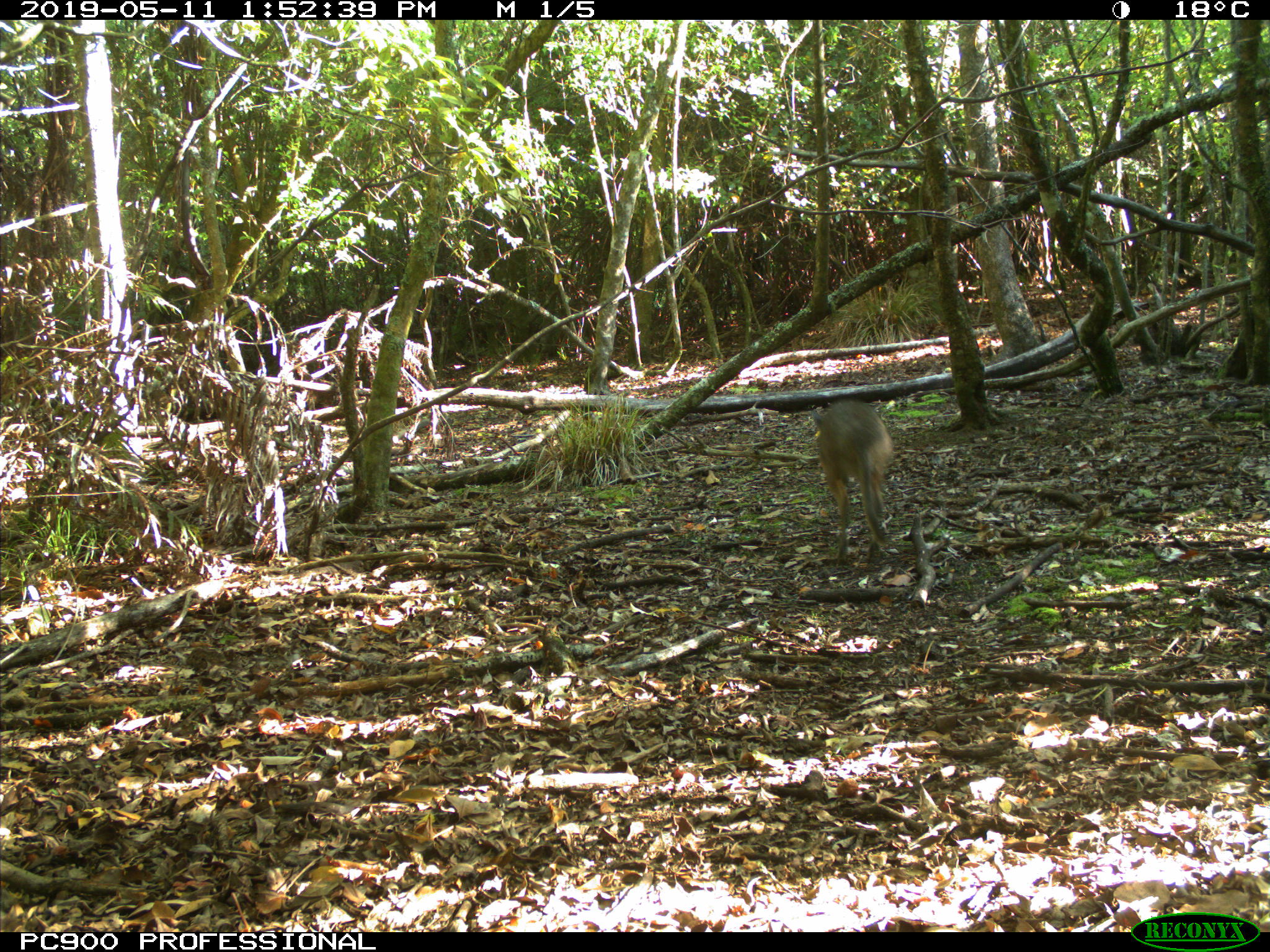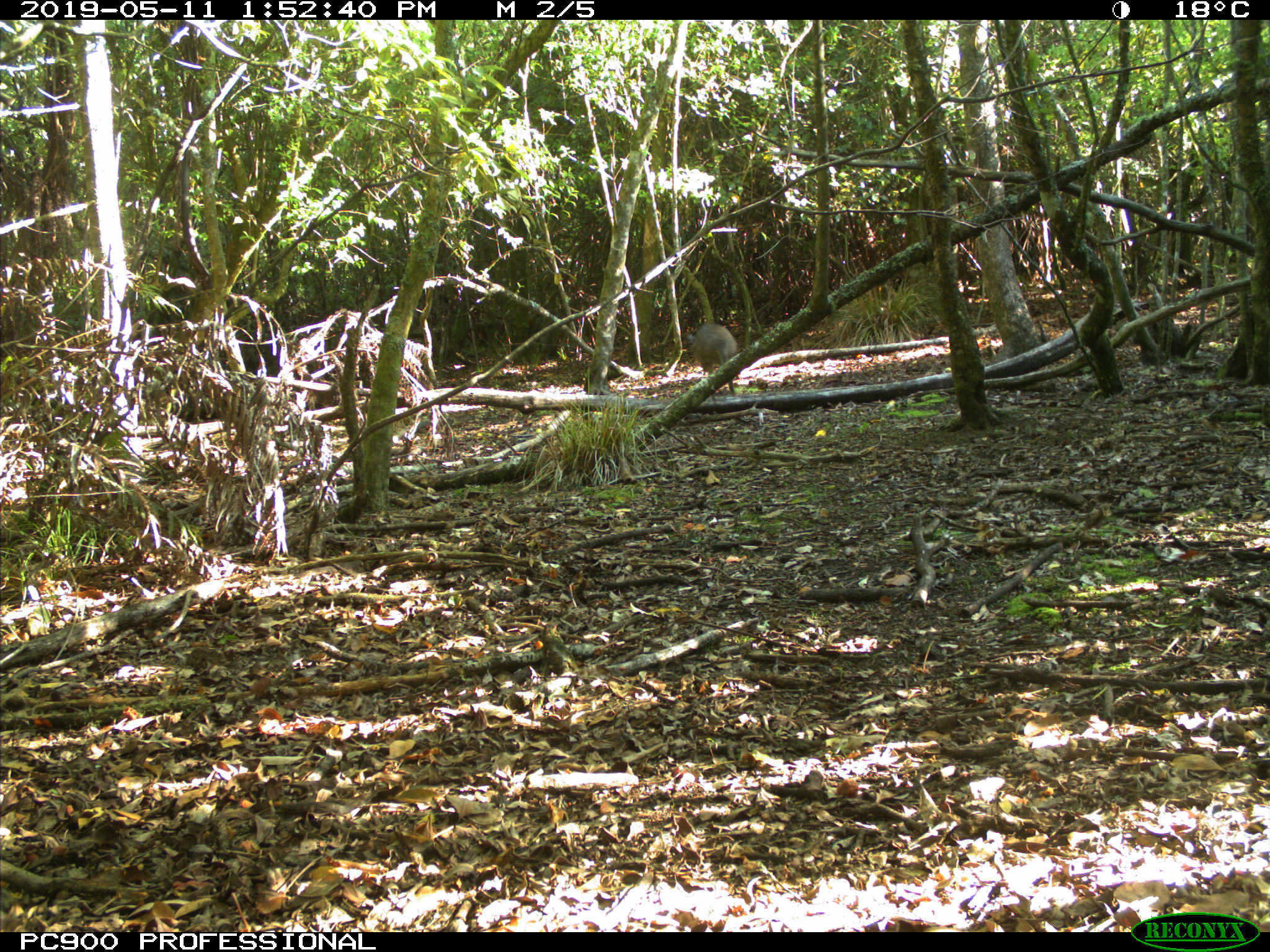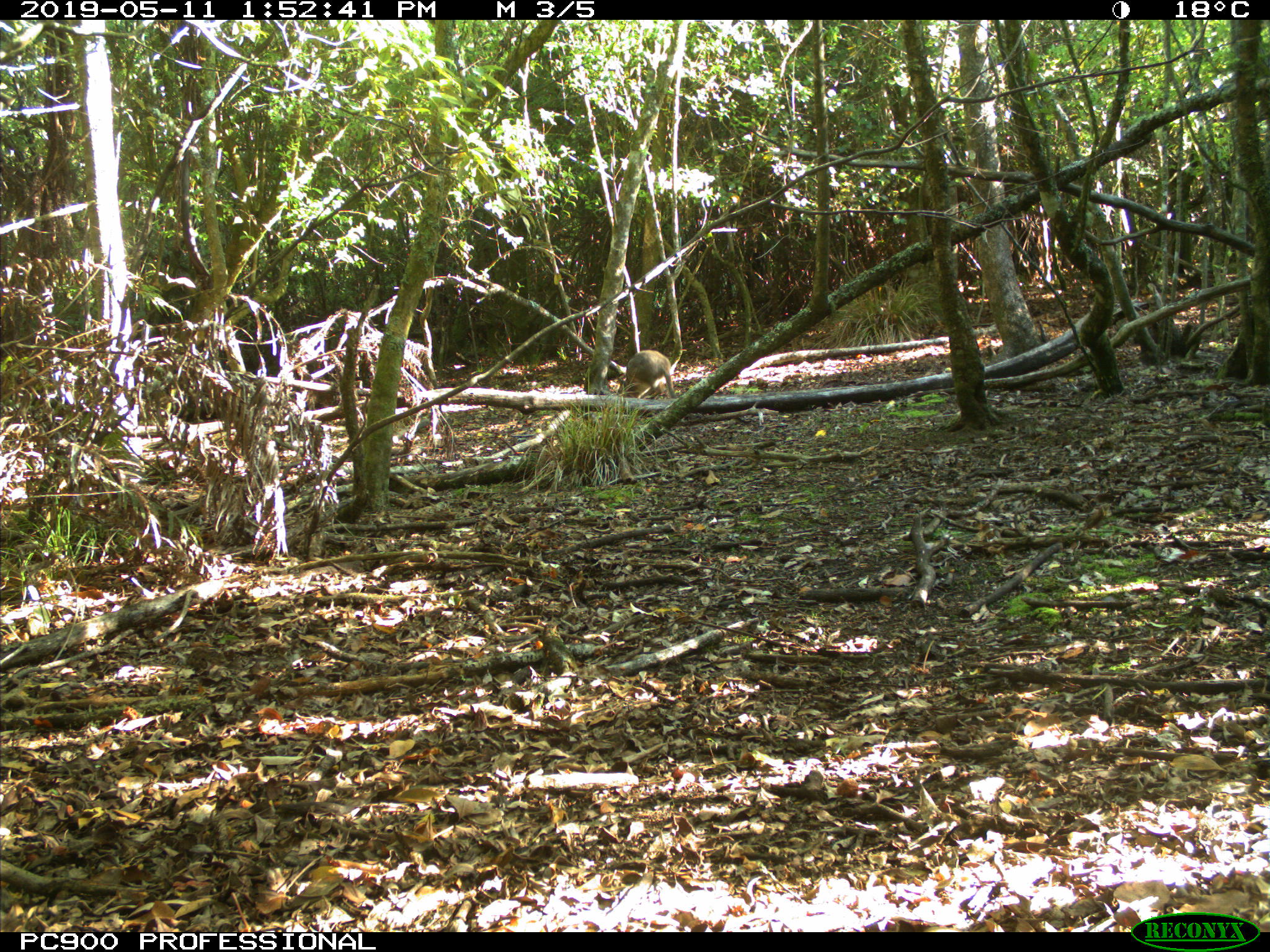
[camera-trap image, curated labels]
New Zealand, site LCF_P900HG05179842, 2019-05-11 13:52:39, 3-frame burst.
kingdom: Animalia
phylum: Chordata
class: Mammalia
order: Diprotodontia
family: Macropodidae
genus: Notamacropus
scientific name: Notamacropus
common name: wallaby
Wallaby (Notamacropus).